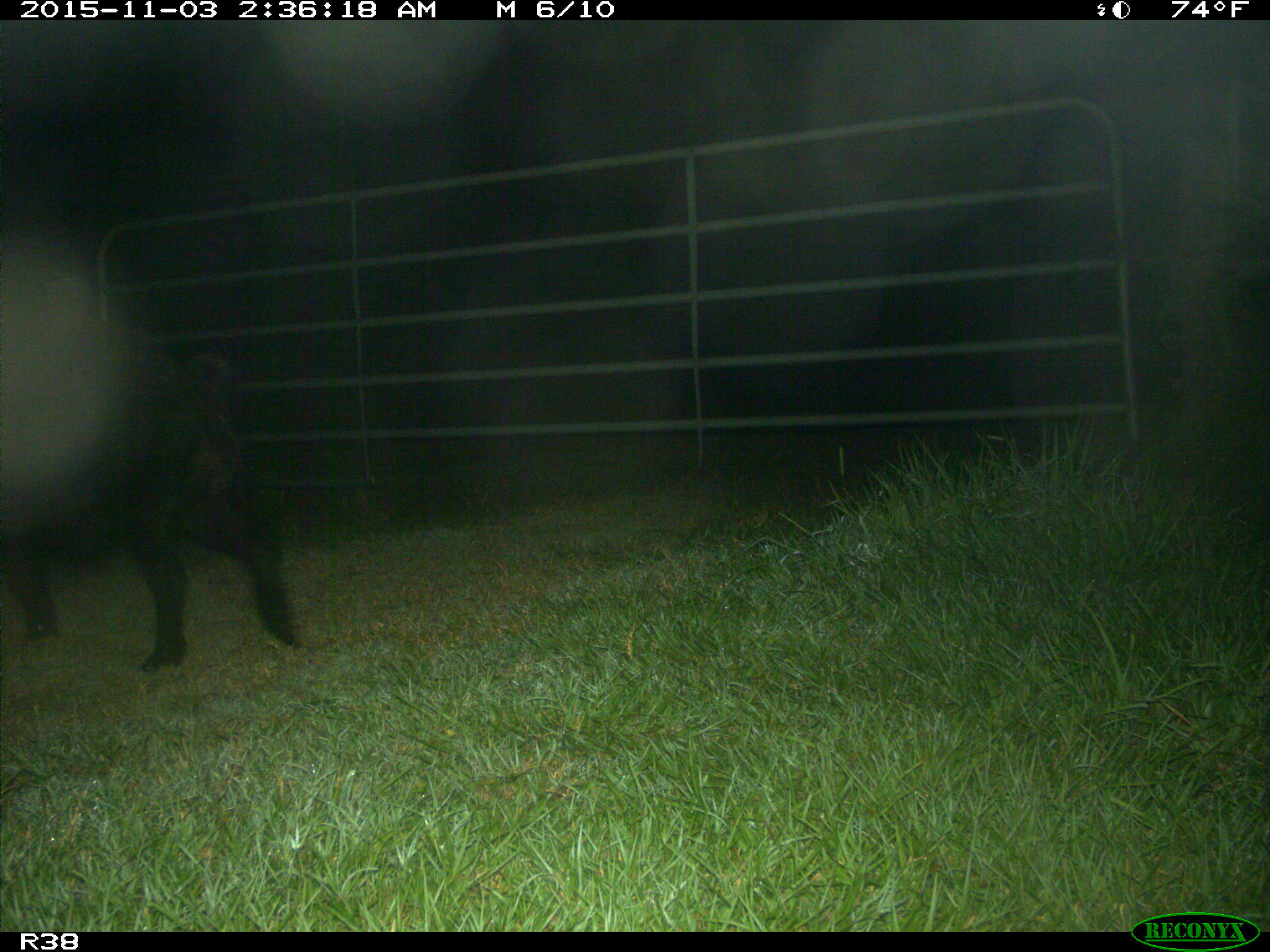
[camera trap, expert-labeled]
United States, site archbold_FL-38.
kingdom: Animalia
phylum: Chordata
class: Mammalia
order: Artiodactyla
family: Suidae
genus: Sus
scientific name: Sus scrofa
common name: wild boar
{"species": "Sus scrofa (wild boar)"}